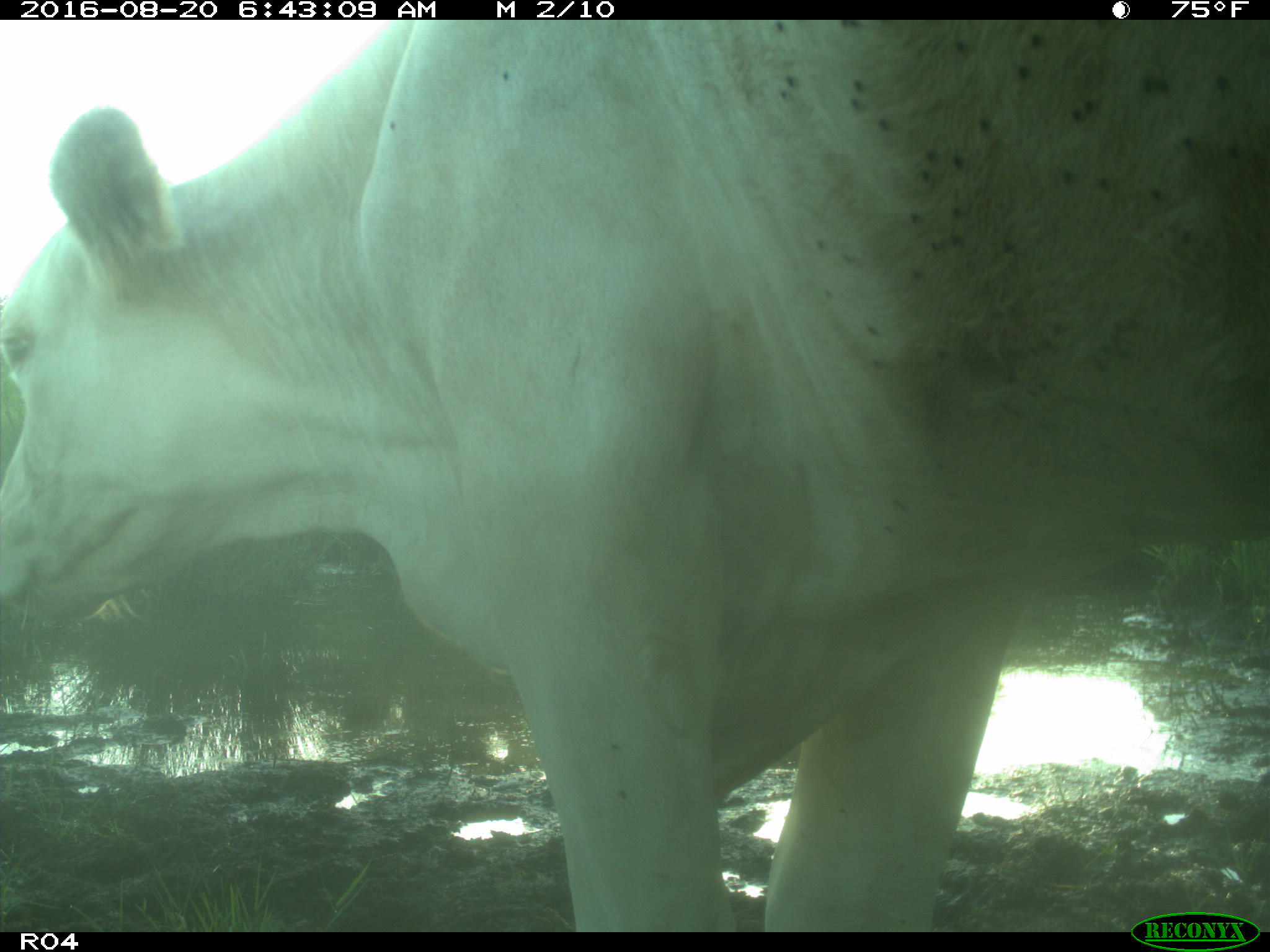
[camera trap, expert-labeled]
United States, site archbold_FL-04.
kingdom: Animalia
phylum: Chordata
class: Mammalia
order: Artiodactyla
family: Bovidae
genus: Bos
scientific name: Bos taurus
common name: domestic cow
Bos taurus (domestic cow).